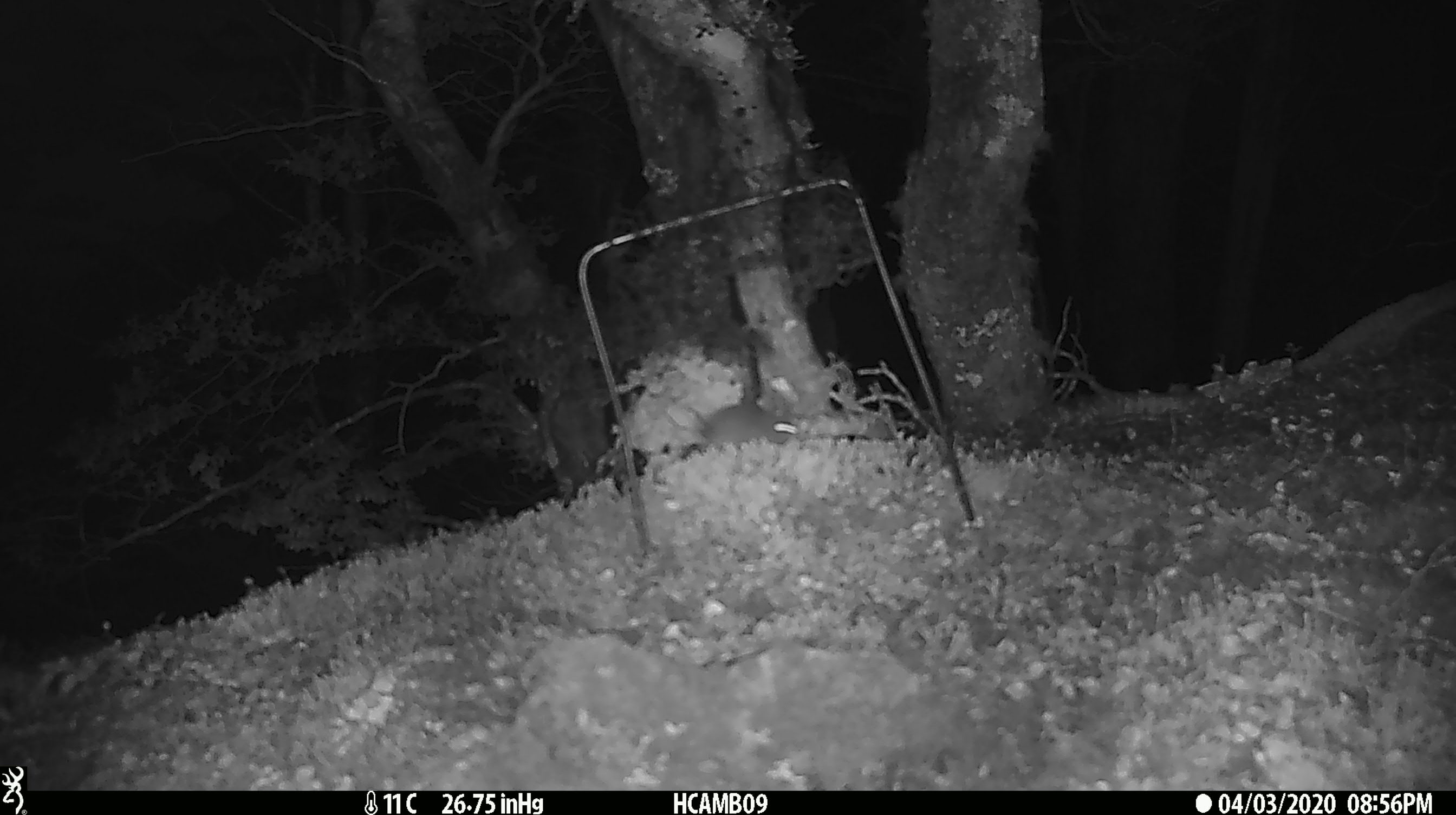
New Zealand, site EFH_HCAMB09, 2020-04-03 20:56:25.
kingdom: Animalia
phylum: Chordata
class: Mammalia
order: Rodentia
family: Muridae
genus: Mus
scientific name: Mus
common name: mouse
Mouse (Mus).